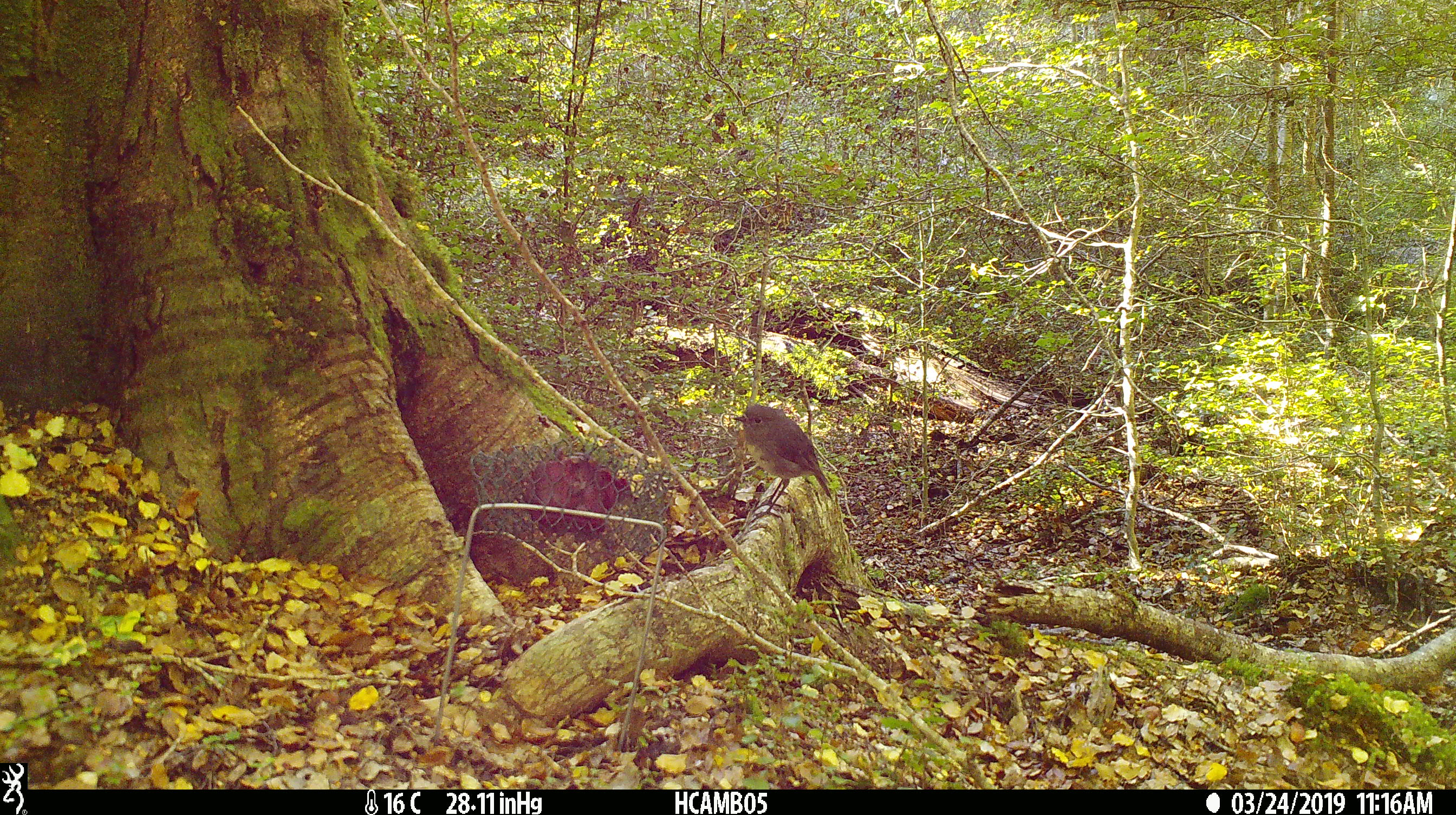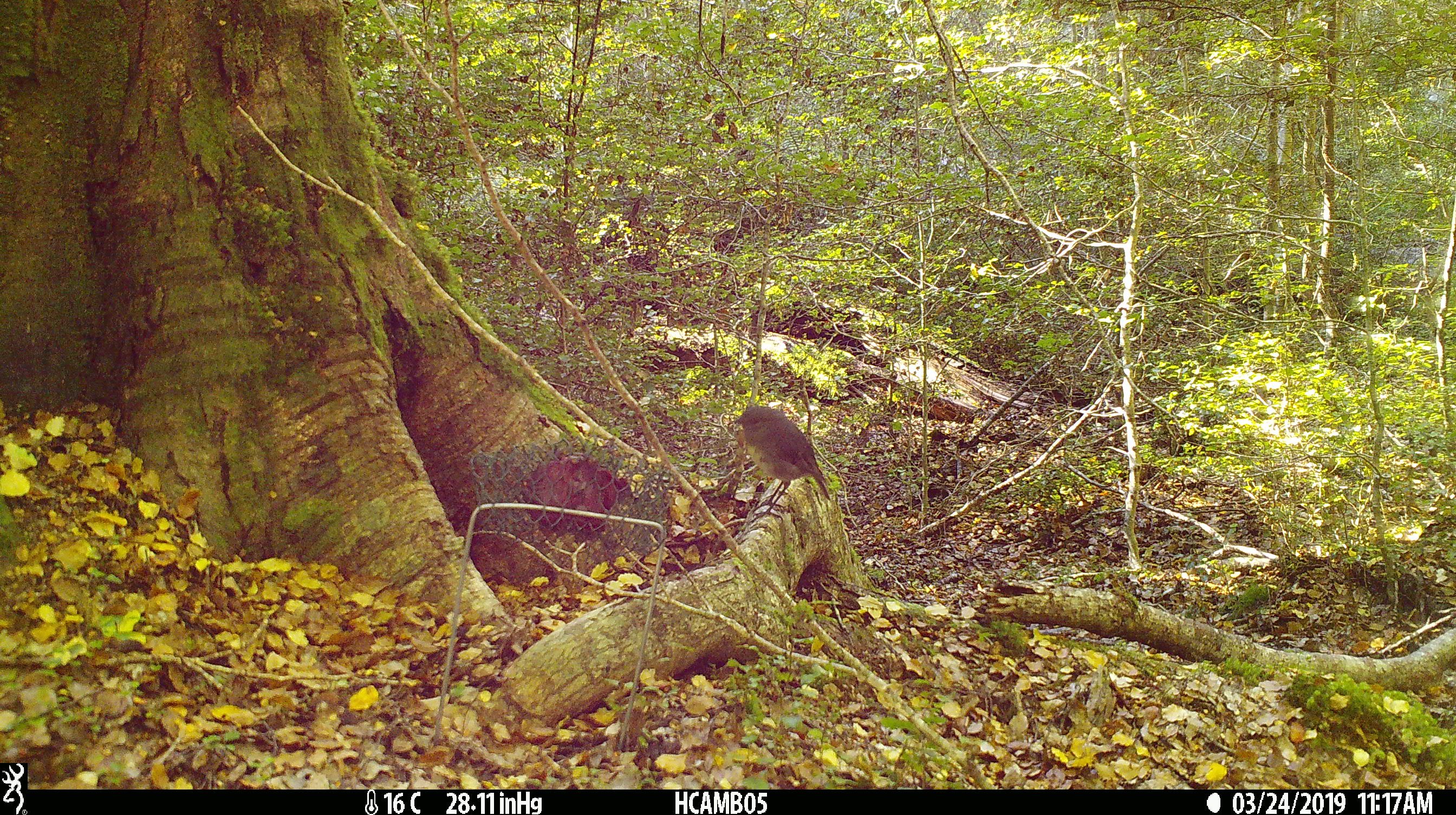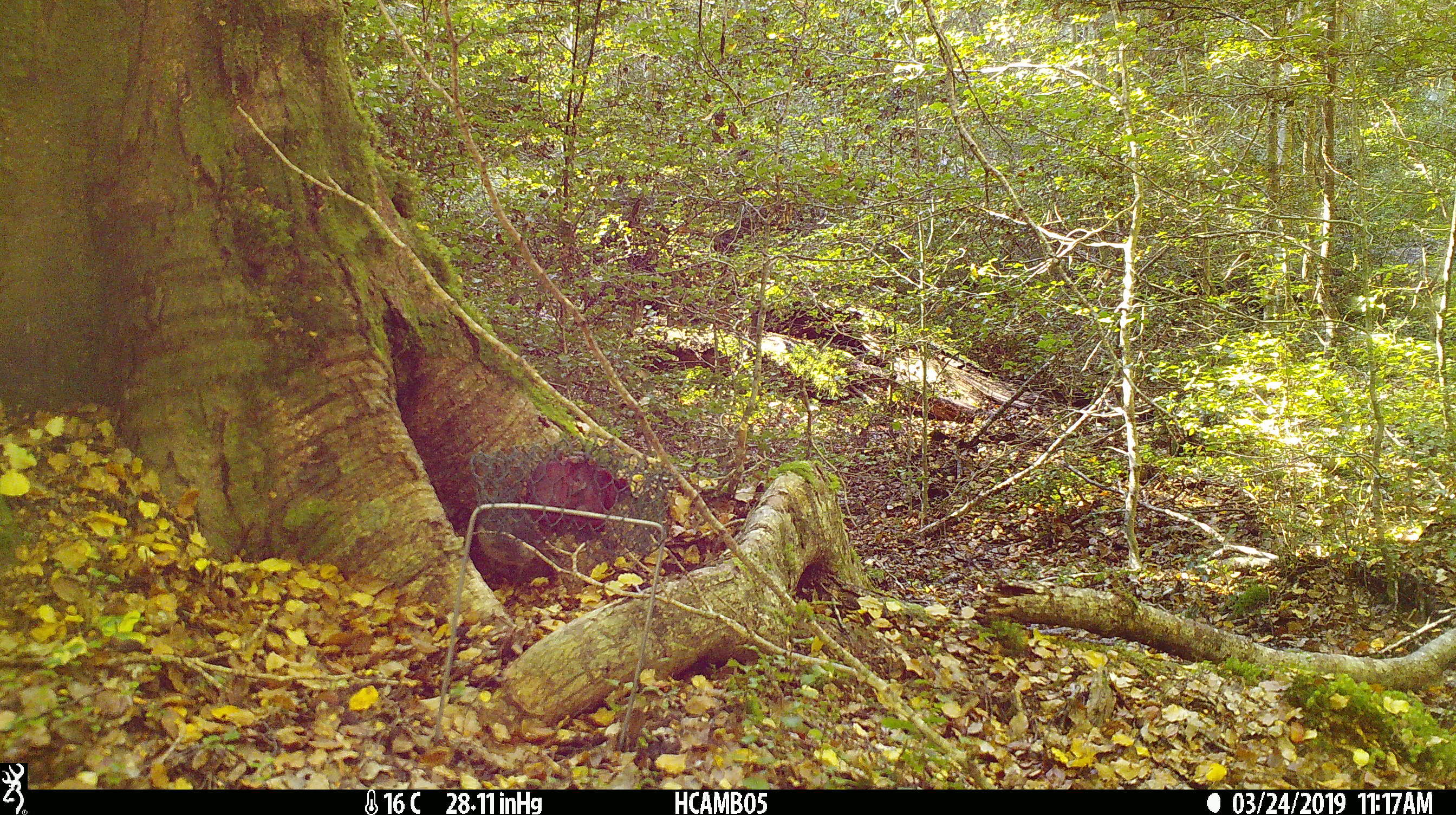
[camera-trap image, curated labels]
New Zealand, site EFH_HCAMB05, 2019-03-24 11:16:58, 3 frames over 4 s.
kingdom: Animalia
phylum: Chordata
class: Aves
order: Passeriformes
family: Petroicidae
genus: Petroica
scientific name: Petroica australis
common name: new zealand robin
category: robin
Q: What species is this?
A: Robin (new zealand robin) (Petroica australis).